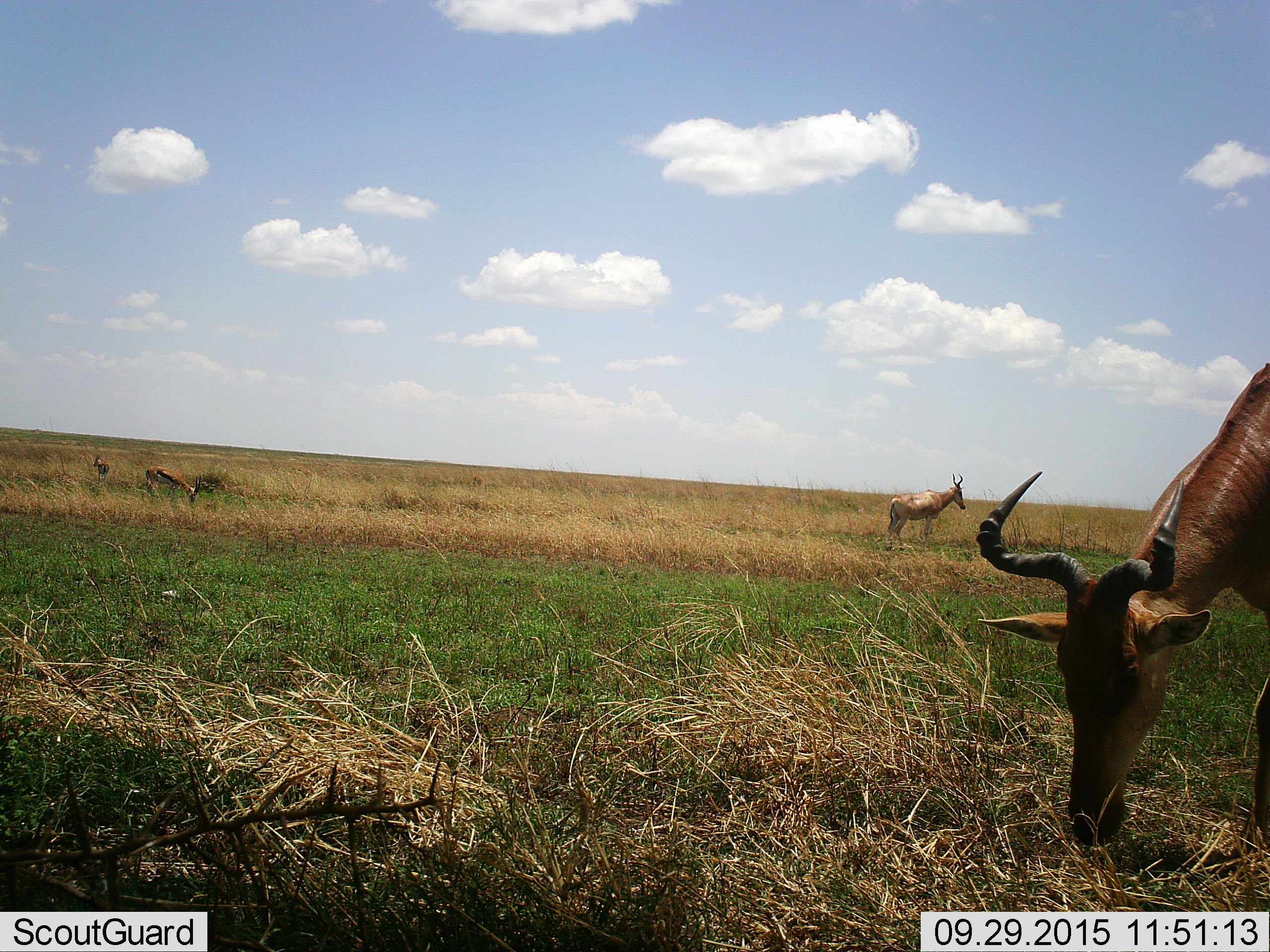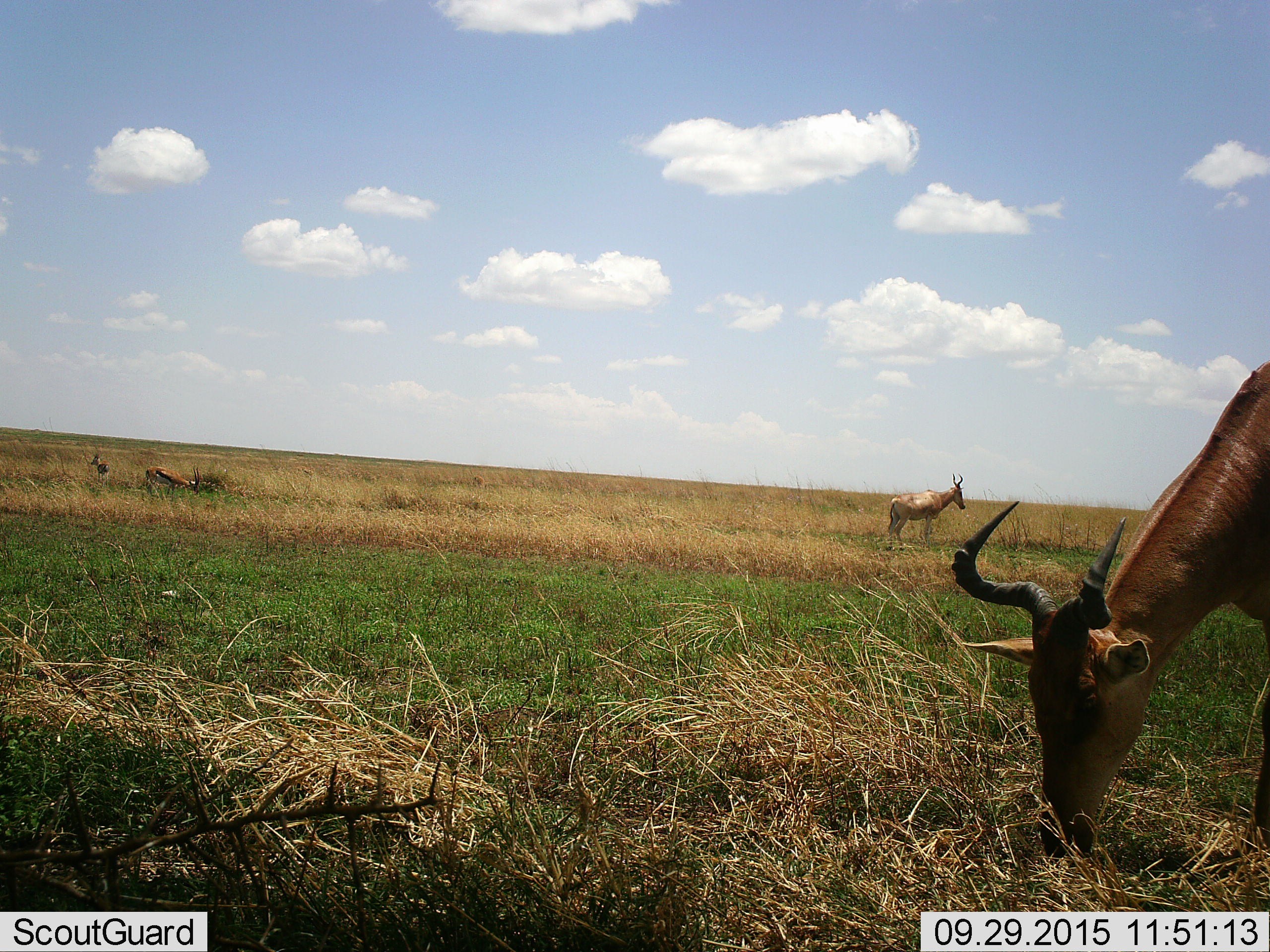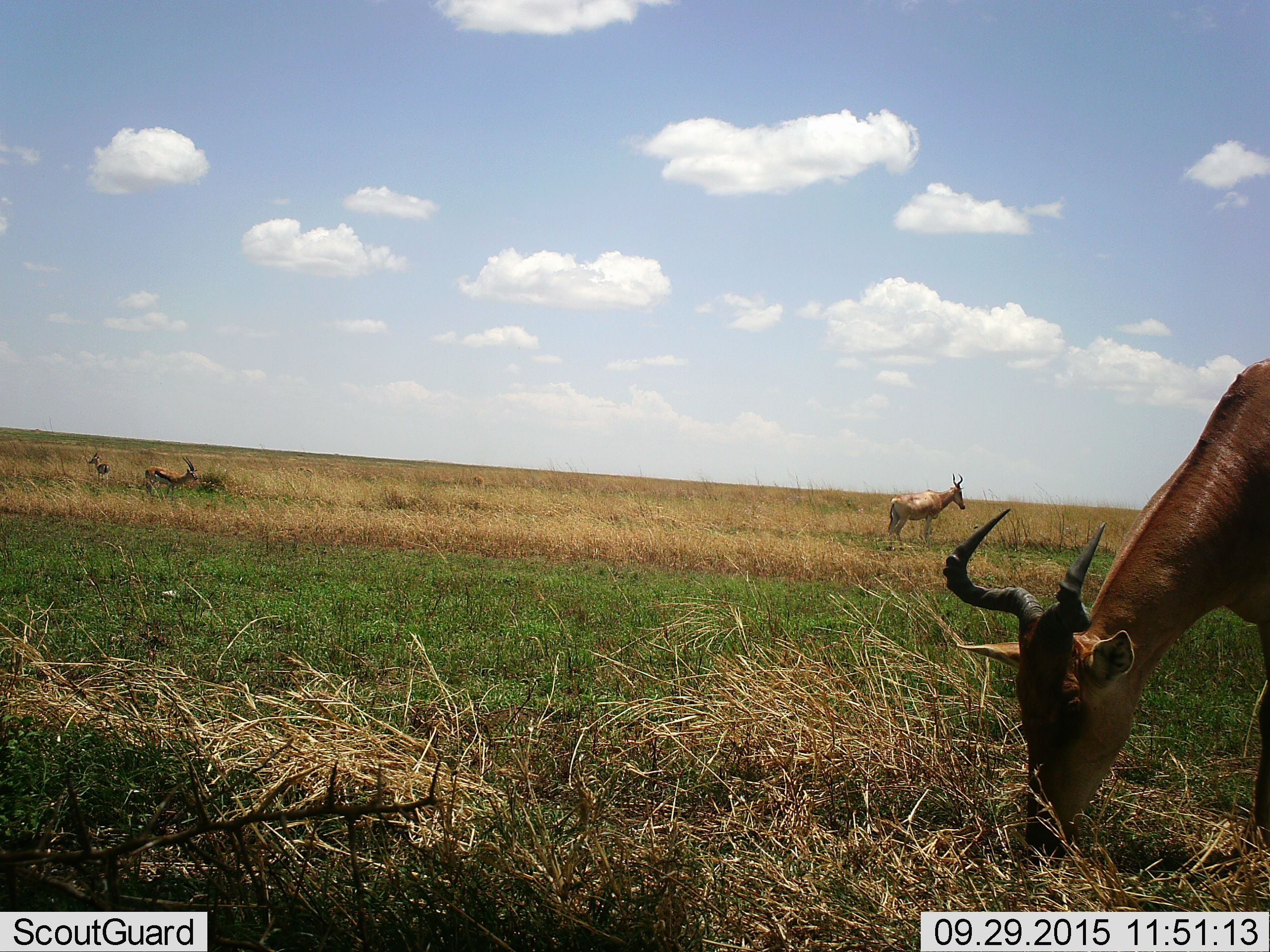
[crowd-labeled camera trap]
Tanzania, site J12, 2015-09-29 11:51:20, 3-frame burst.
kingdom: Animalia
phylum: Chordata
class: Mammalia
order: Artiodactyla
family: Bovidae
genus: Eudorcas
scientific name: Eudorcas thomsonii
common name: thomson's gazelle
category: gazellethomsons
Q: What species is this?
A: Gazellethomsons (thomson's gazelle) (Eudorcas thomsonii).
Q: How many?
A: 2.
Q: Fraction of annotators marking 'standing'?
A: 83%.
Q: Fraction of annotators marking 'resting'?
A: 0%.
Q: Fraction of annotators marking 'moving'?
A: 17%.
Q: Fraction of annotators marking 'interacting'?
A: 0%.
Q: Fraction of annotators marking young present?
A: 0%.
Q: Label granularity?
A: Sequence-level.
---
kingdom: Animalia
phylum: Chordata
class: Mammalia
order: Artiodactyla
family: Bovidae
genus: Alcelaphus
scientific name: Alcelaphus buselaphus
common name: hartebeest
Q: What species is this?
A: Hartebeest (Alcelaphus buselaphus).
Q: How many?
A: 2.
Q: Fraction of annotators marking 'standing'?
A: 86%.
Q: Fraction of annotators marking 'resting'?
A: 0%.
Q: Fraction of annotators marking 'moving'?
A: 14%.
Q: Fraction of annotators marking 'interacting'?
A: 0%.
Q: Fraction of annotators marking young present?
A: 0%.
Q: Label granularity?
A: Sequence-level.